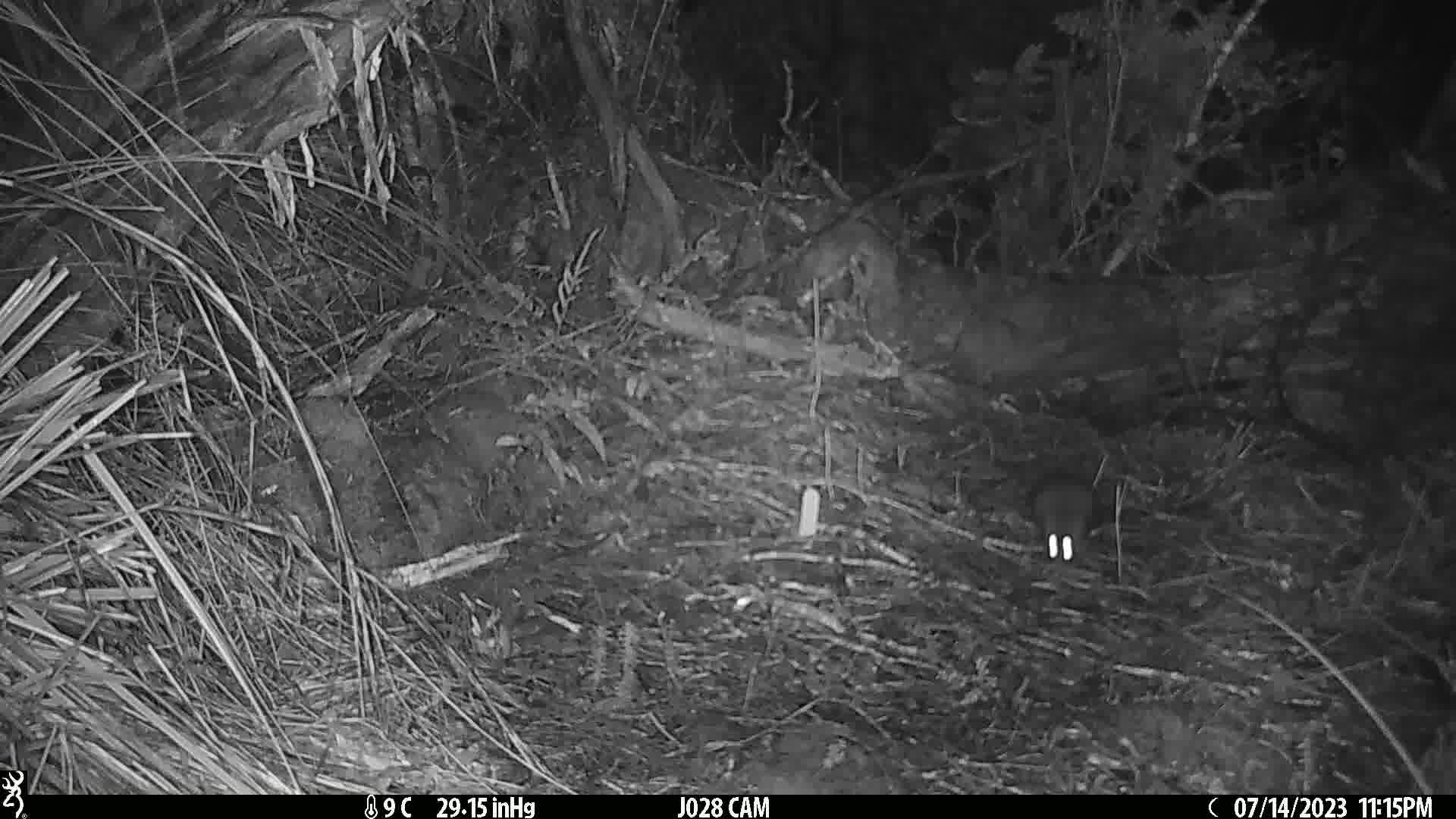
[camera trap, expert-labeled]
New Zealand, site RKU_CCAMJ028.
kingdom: Animalia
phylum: Chordata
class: Mammalia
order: Rodentia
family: Muridae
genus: Rattus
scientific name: Rattus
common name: rat